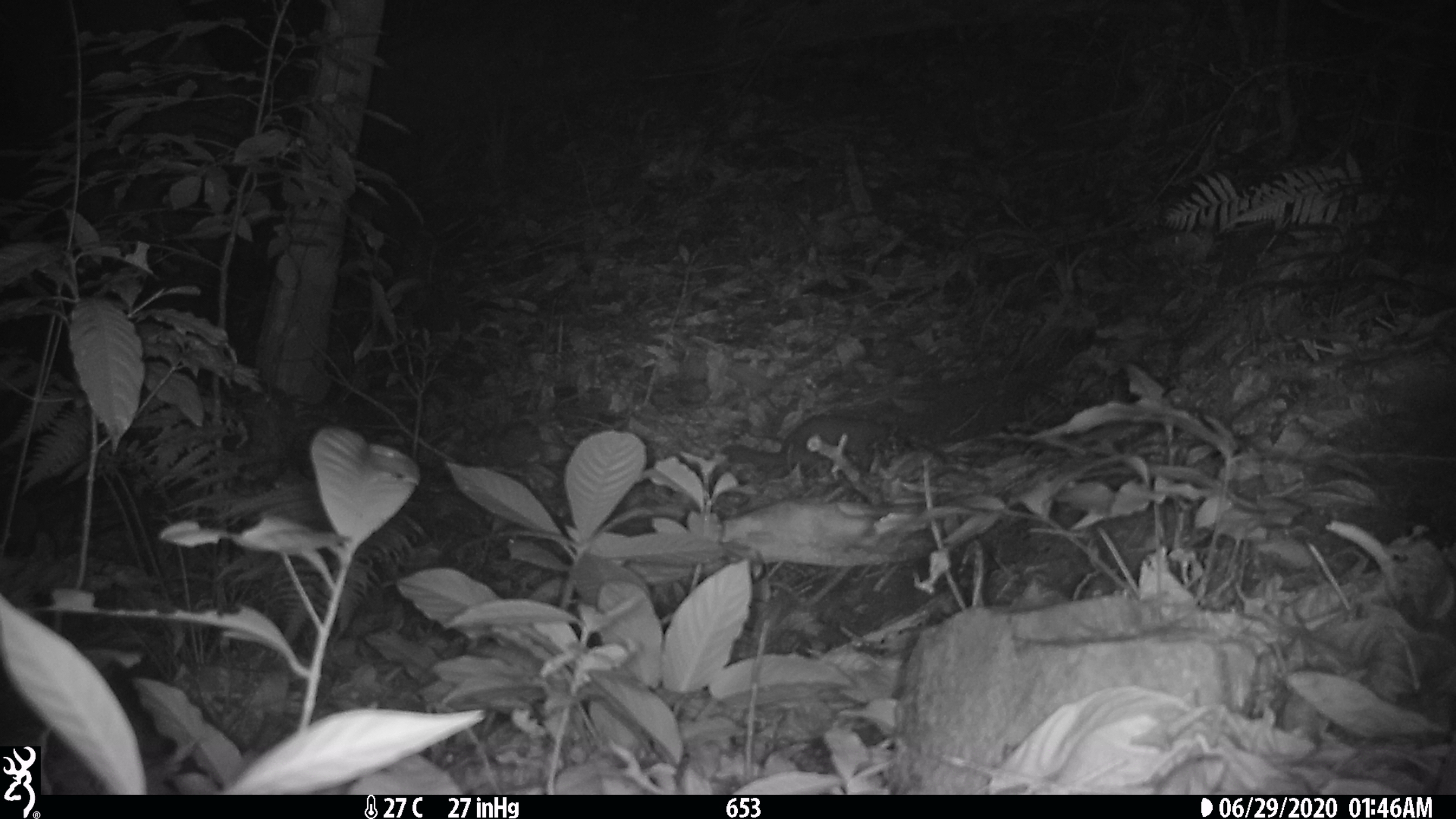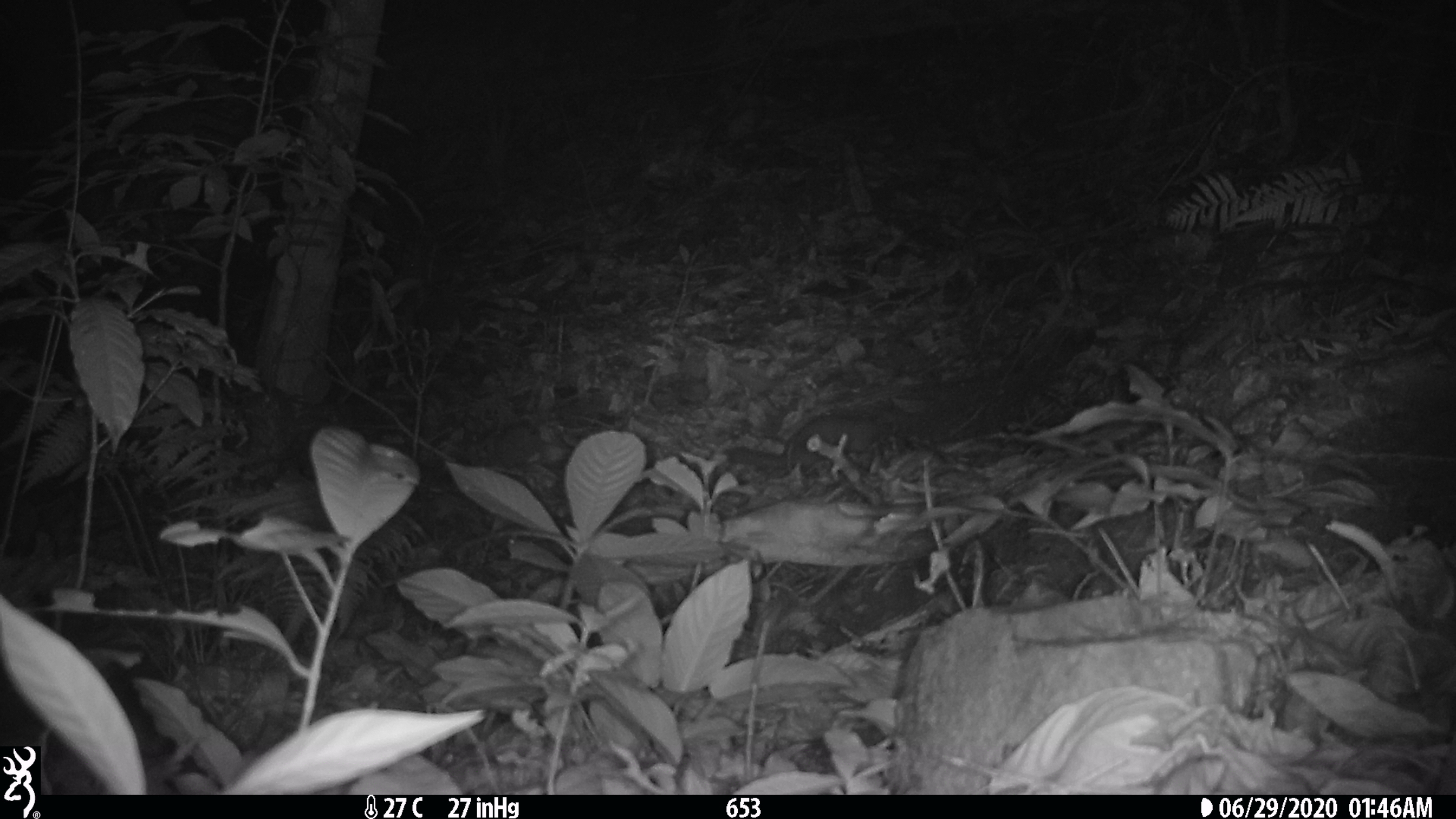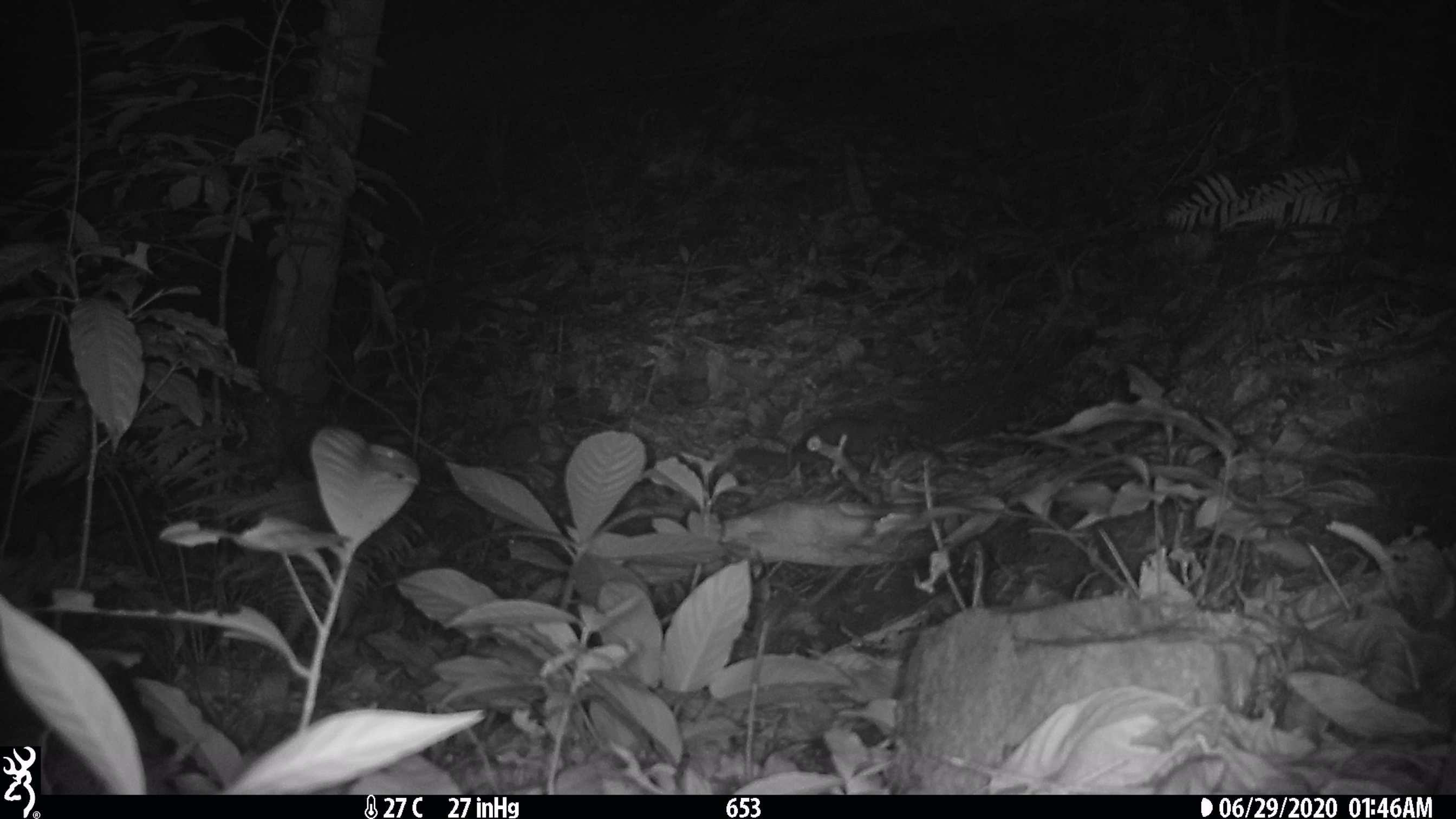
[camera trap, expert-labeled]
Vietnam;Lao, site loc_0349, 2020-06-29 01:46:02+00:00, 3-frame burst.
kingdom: Animalia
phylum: Chordata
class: Mammalia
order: Carnivora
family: Mustelidae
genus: Melogale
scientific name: Melogale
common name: ferret badger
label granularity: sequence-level